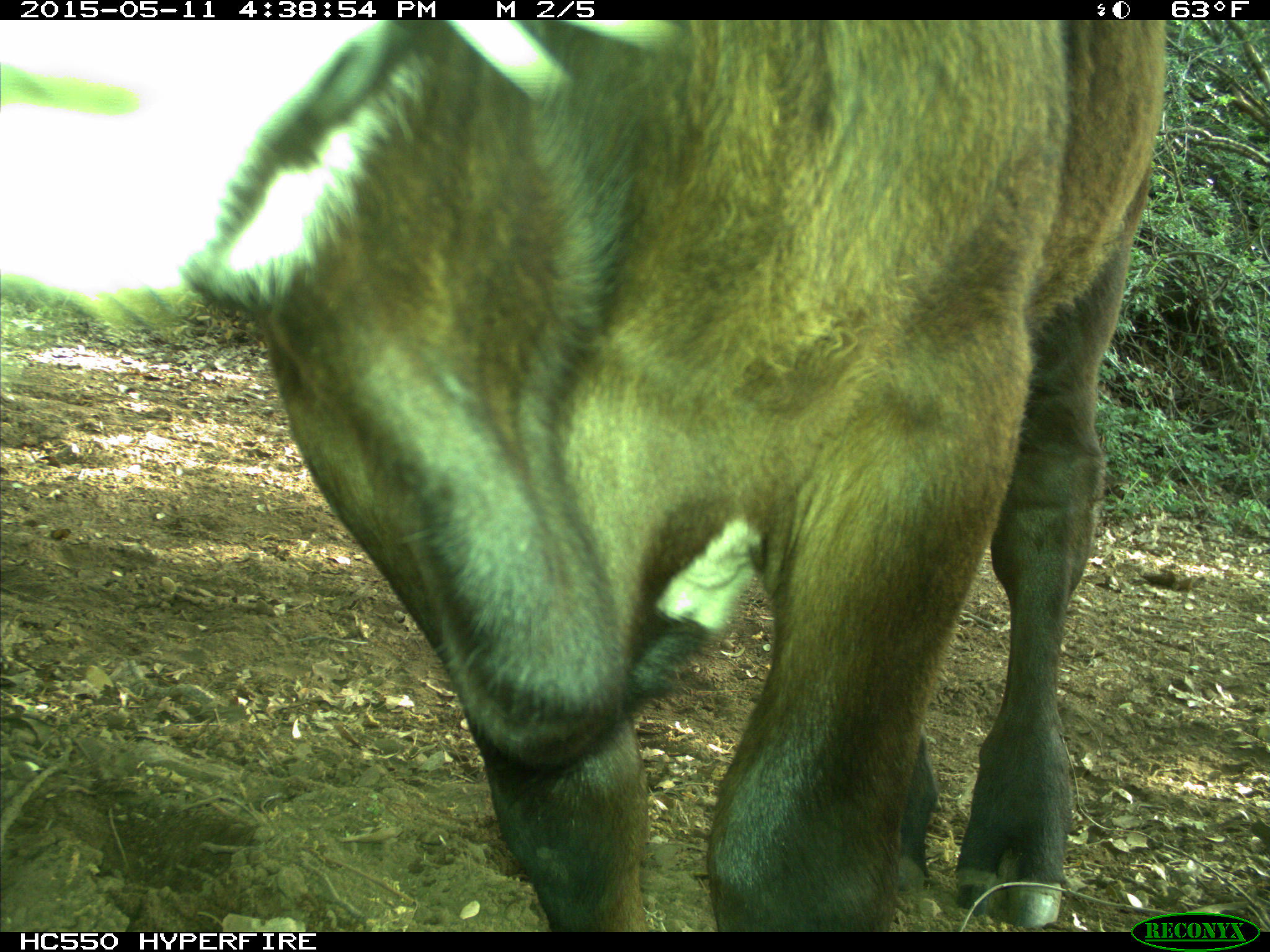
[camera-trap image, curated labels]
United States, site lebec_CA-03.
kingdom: Animalia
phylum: Chordata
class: Mammalia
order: Artiodactyla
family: Bovidae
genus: Bos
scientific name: Bos taurus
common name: domestic cow